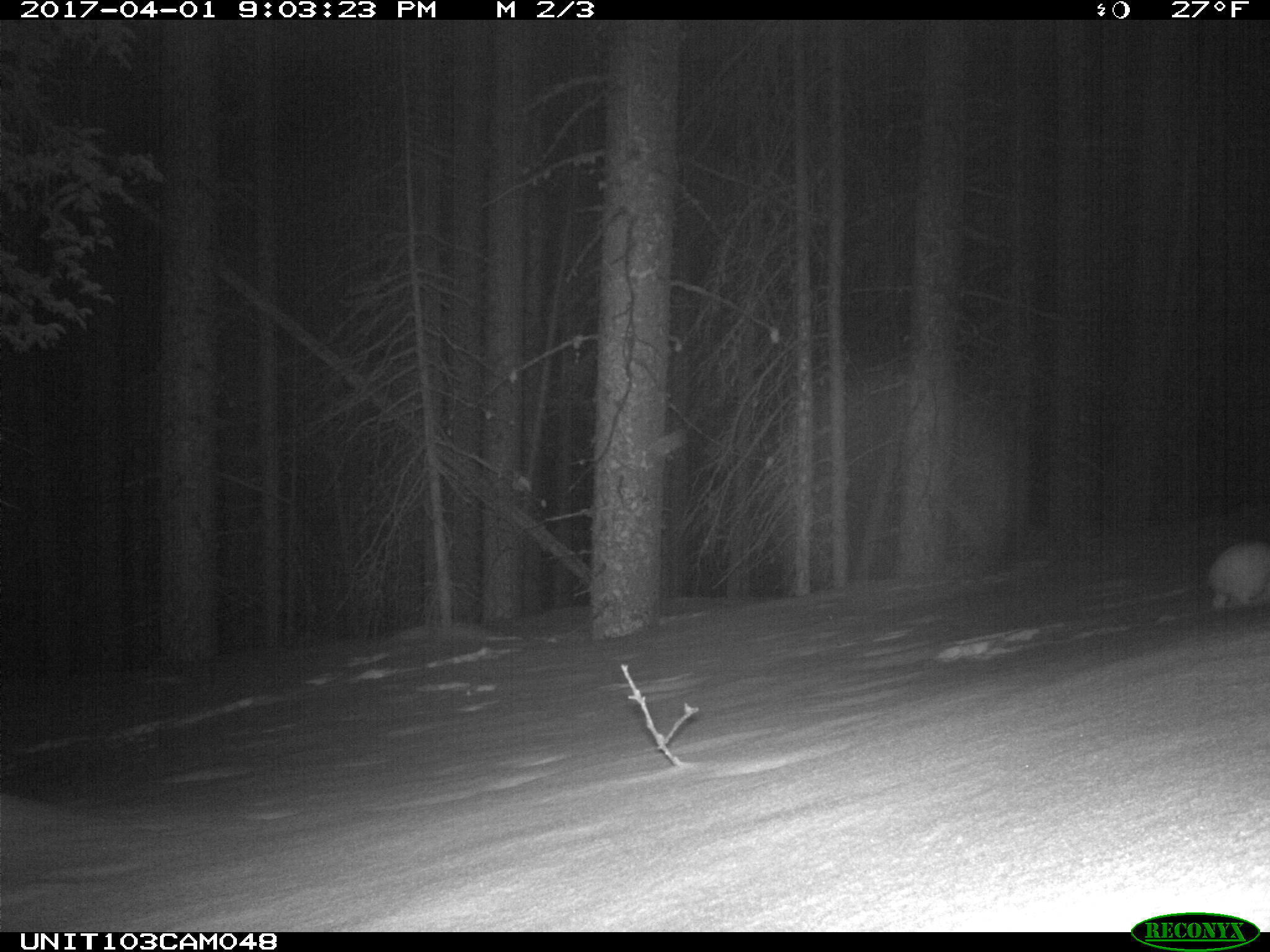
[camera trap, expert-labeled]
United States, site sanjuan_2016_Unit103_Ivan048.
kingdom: Animalia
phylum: Chordata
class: Mammalia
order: Lagomorpha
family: Leporidae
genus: Lepus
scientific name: Lepus americanus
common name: snowshoe hare